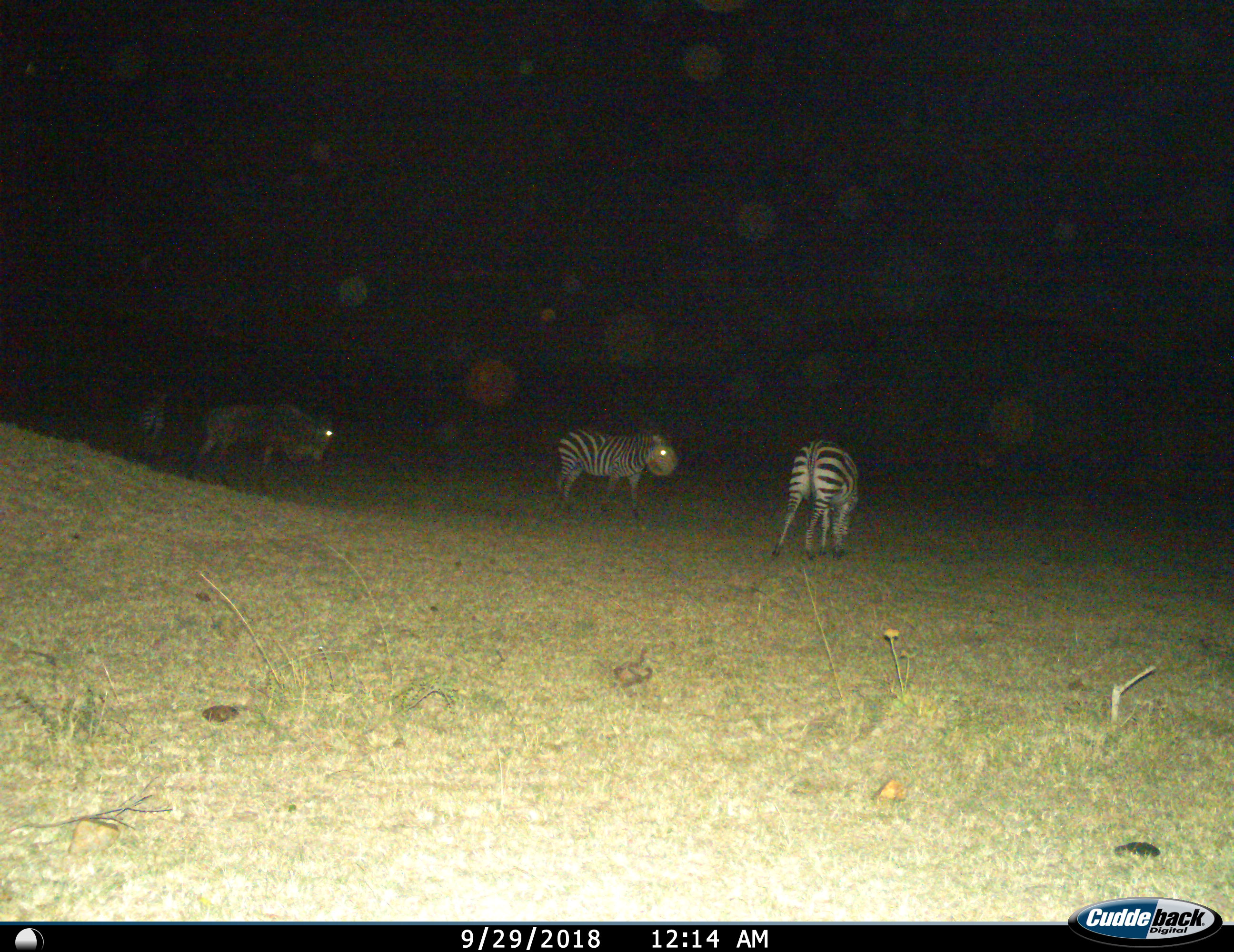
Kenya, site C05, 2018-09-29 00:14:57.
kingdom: Animalia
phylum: Chordata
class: Mammalia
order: Artiodactyla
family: Bovidae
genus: Connochaetes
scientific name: Connochaetes taurinus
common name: common wildebeest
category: wildebeest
Wildebeest (common wildebeest) (Connochaetes taurinus), count 1. Behavior (volunteer vote fractions): standing 57%, resting 0%, moving 57%, interacting 0%. Young present (vote fraction): 0%. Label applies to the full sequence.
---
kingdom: Animalia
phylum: Chordata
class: Mammalia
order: Perissodactyla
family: Equidae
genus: Equus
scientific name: Equus quagga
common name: plains zebra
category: zebra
Zebra (plains zebra) (Equus quagga), count 3. Behavior (volunteer vote fractions): standing 70%, resting 0%, moving 30%, interacting 0%. Young present (vote fraction): 0%. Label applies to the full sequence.